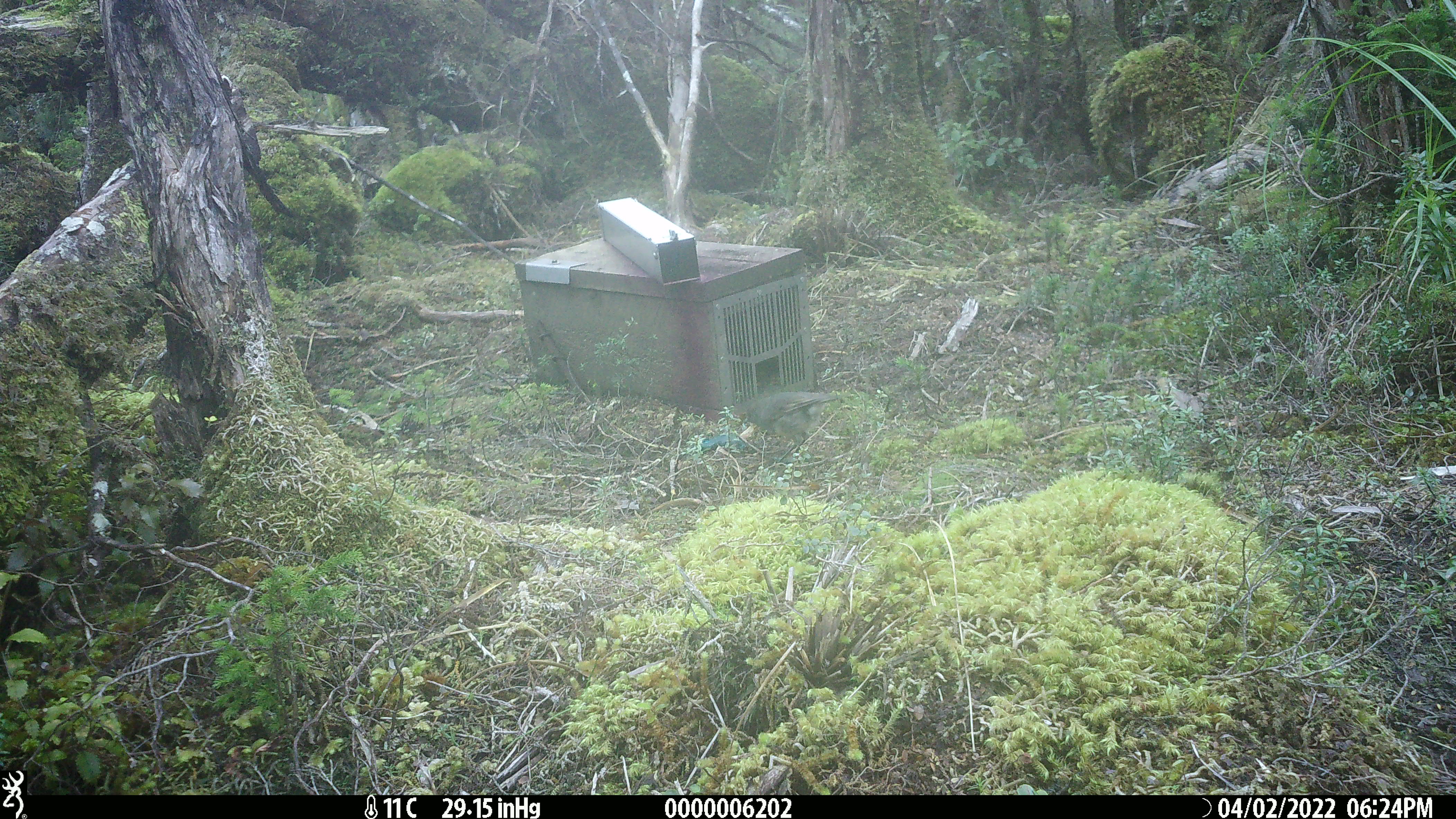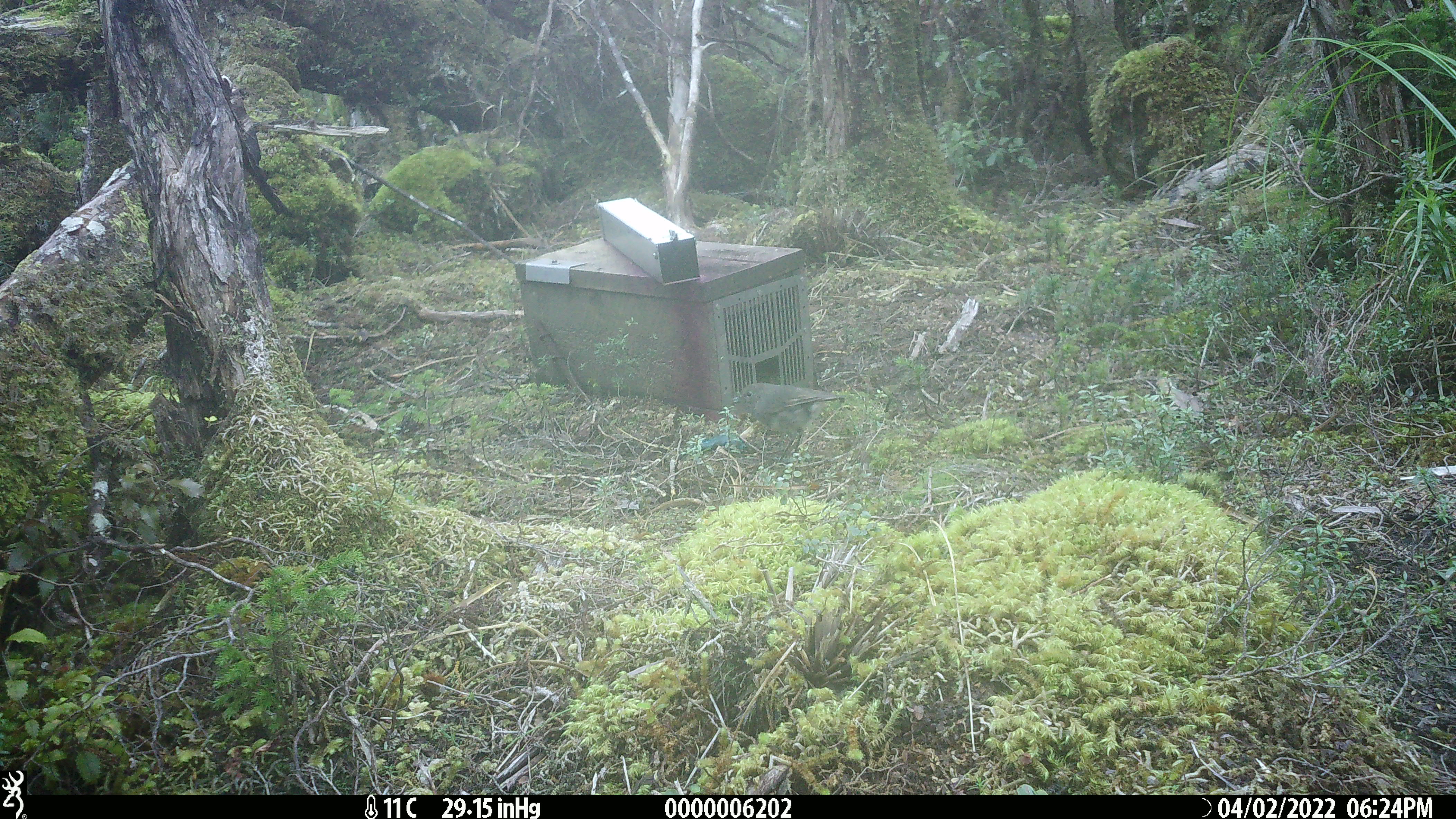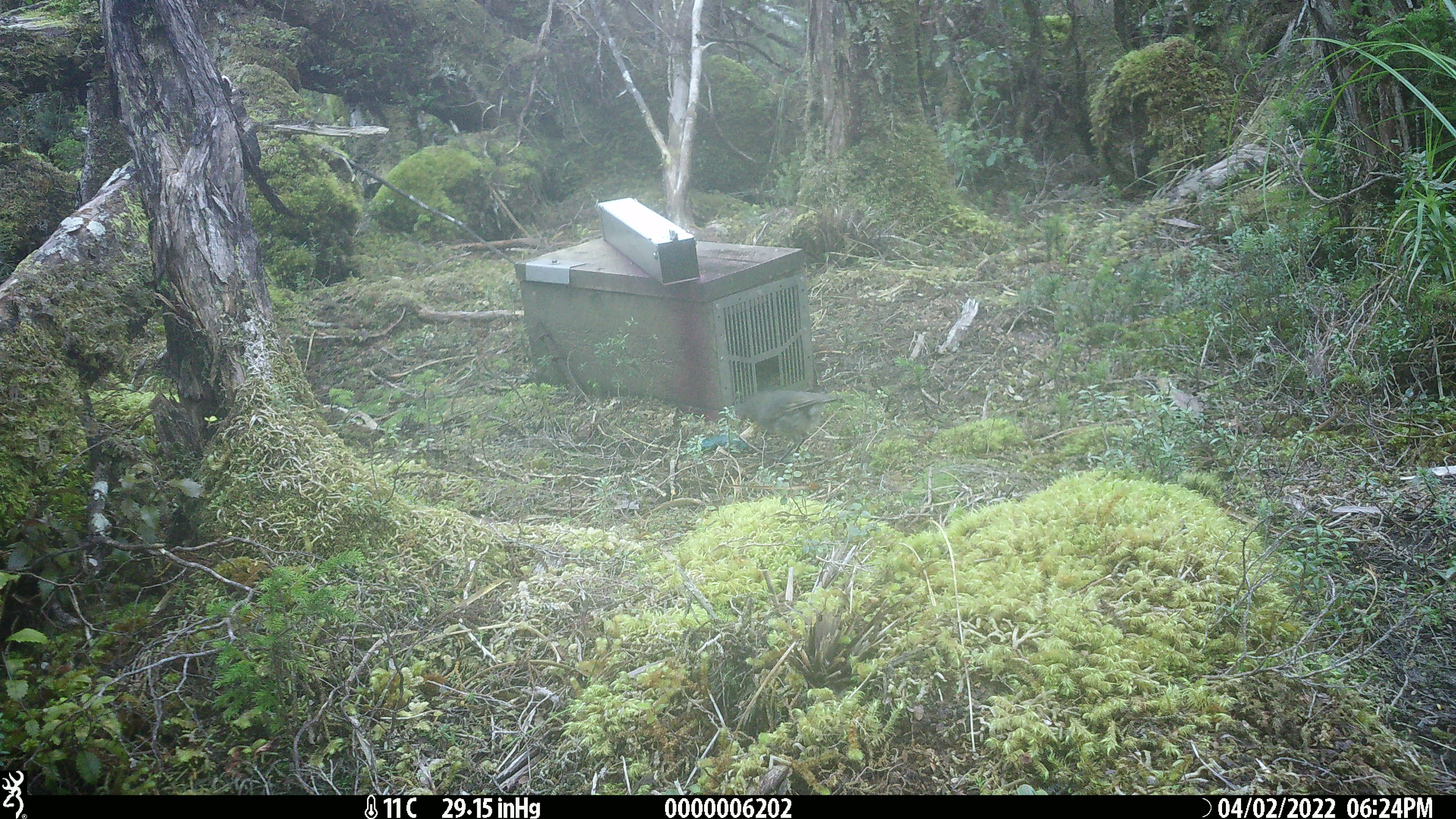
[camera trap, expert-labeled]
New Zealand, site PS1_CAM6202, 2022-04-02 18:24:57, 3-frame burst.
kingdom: Animalia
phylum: Chordata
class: Aves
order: Passeriformes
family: Petroicidae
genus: Petroica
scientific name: Petroica australis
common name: new zealand robin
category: robin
Robin (new zealand robin) (Petroica australis).